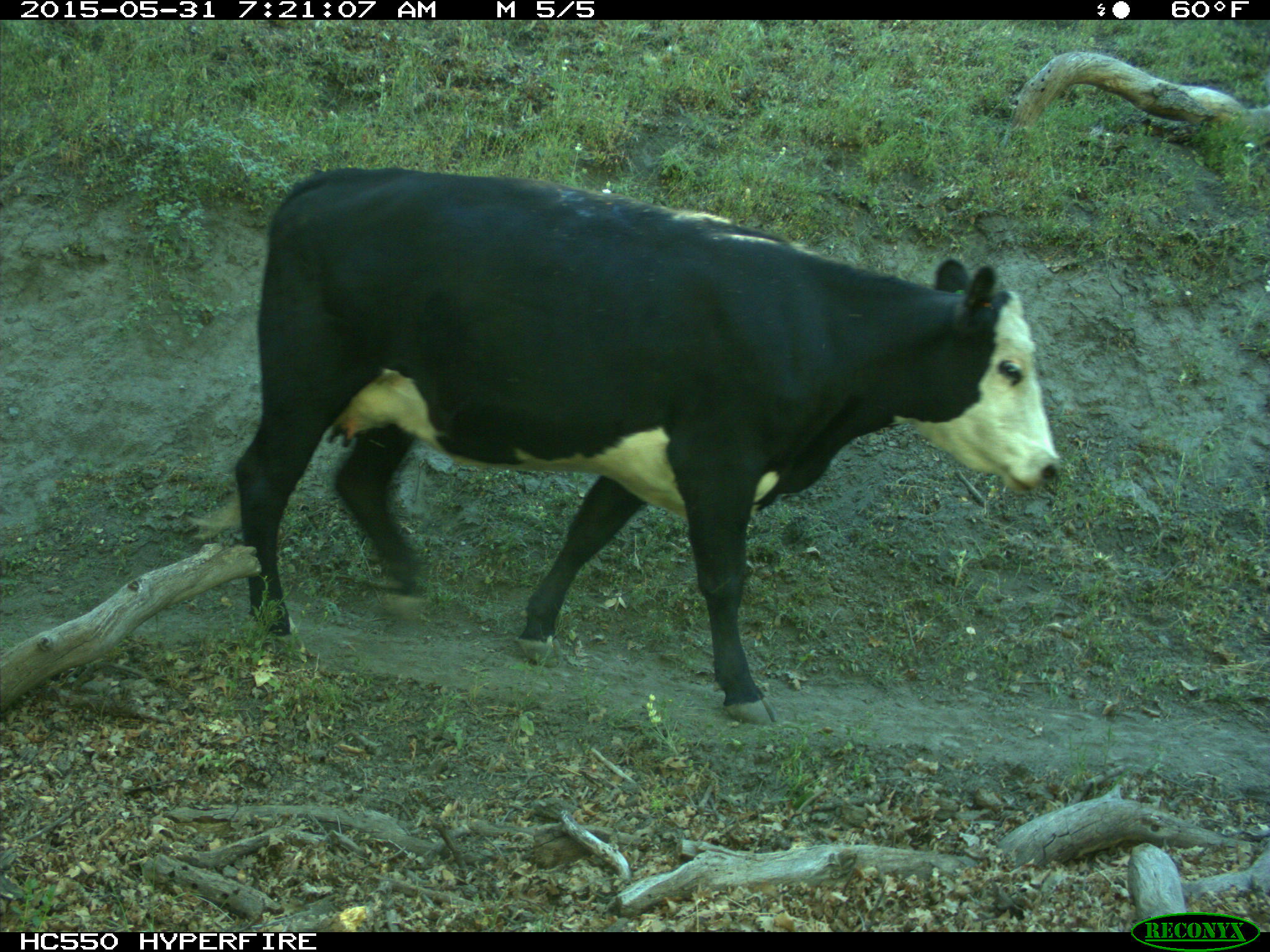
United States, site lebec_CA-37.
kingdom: Animalia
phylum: Chordata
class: Mammalia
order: Artiodactyla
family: Bovidae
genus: Bos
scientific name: Bos taurus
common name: domestic cow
Bos taurus (domestic cow).